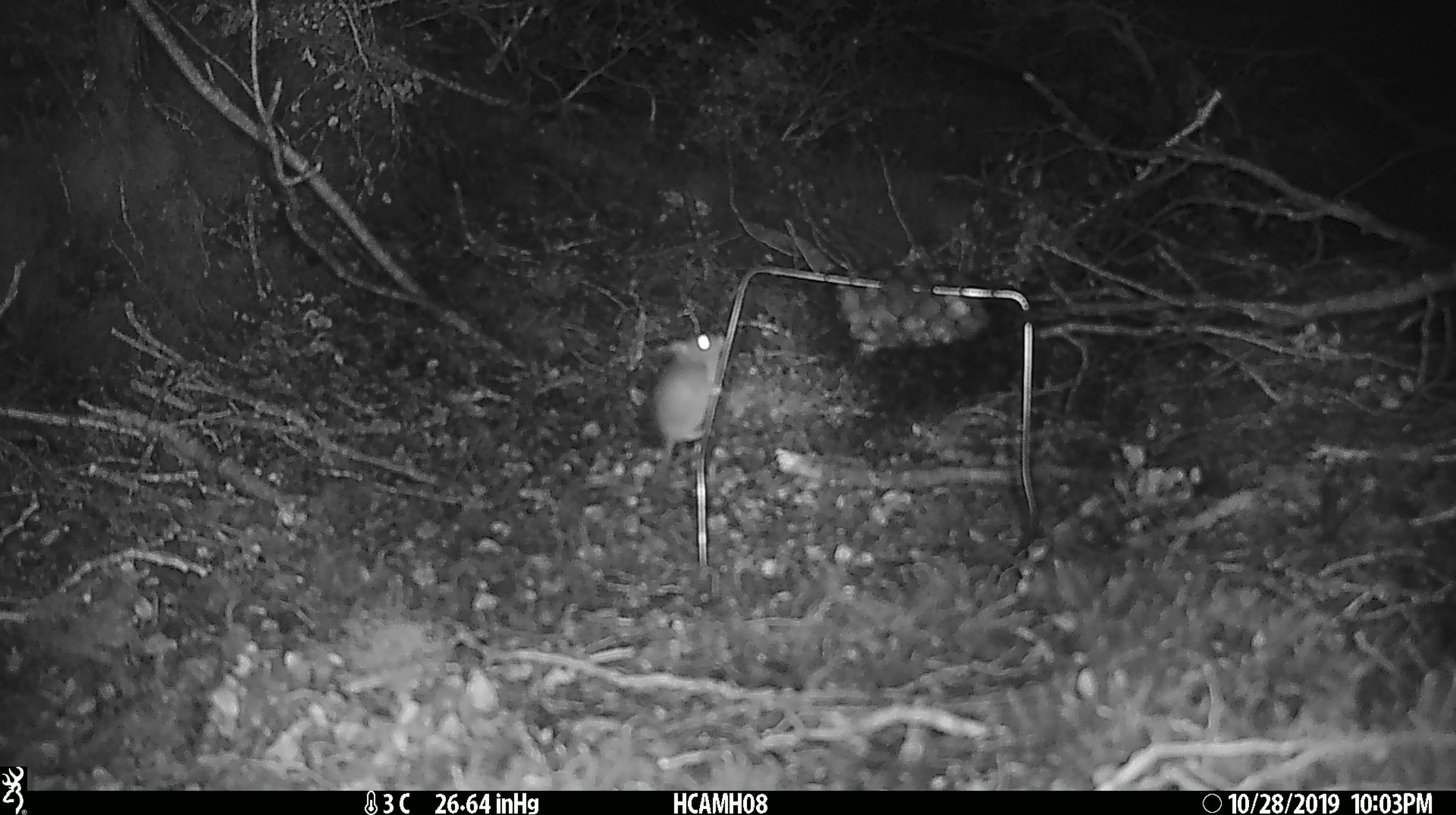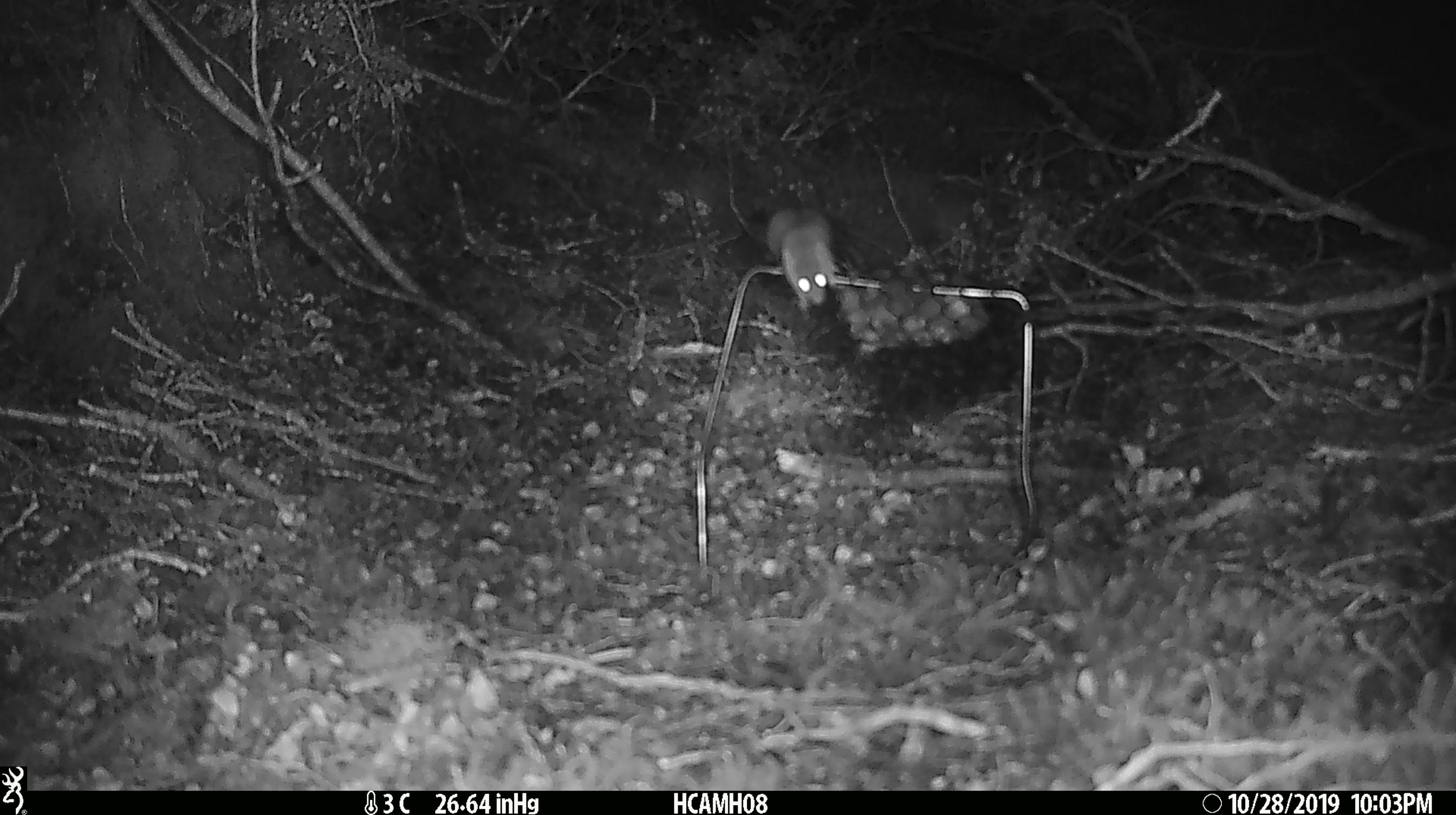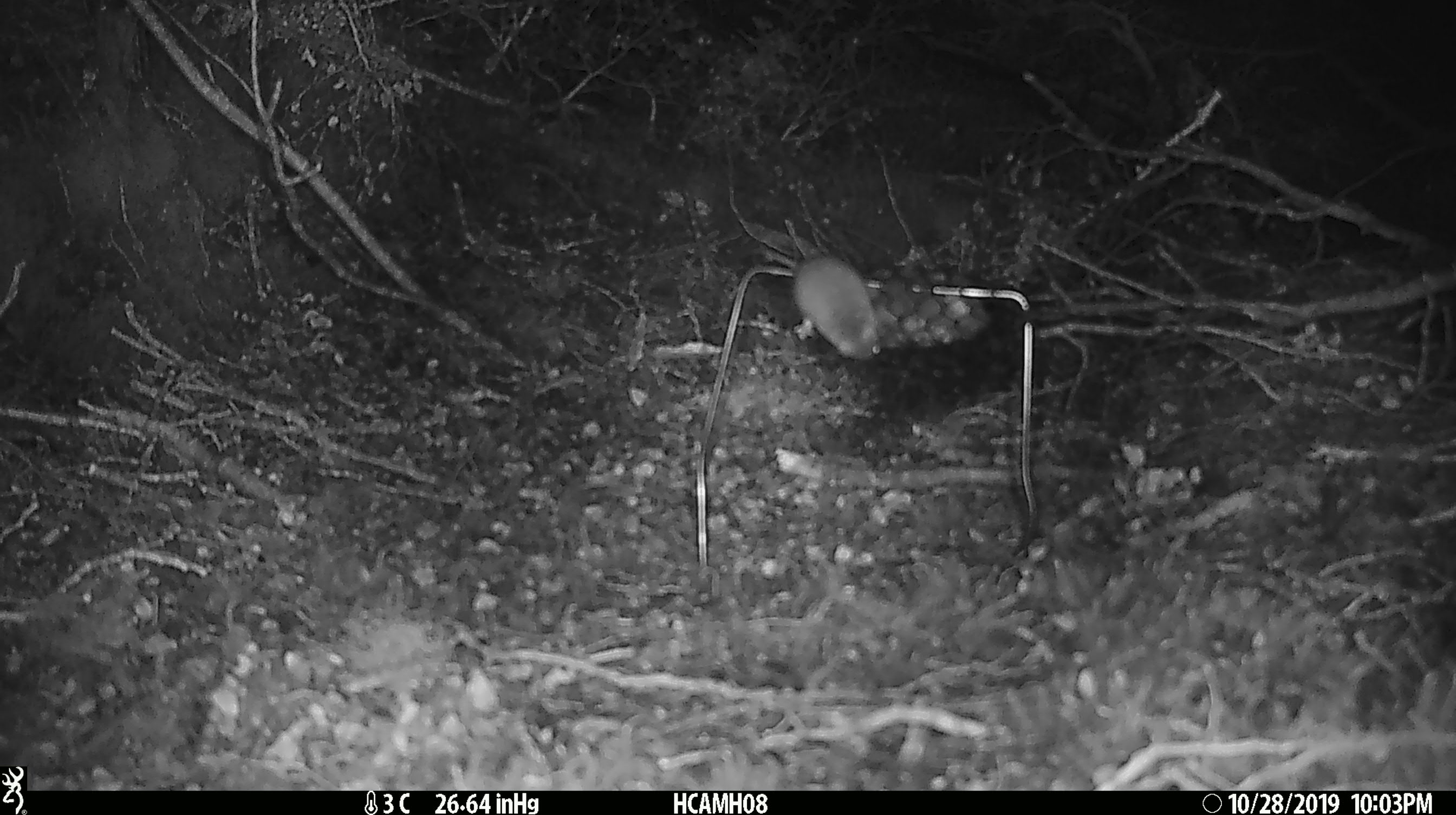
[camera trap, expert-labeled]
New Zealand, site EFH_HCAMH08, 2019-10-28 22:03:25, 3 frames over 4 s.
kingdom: Animalia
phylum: Chordata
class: Mammalia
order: Rodentia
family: Muridae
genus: Mus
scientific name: Mus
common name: mouse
Mouse (Mus).